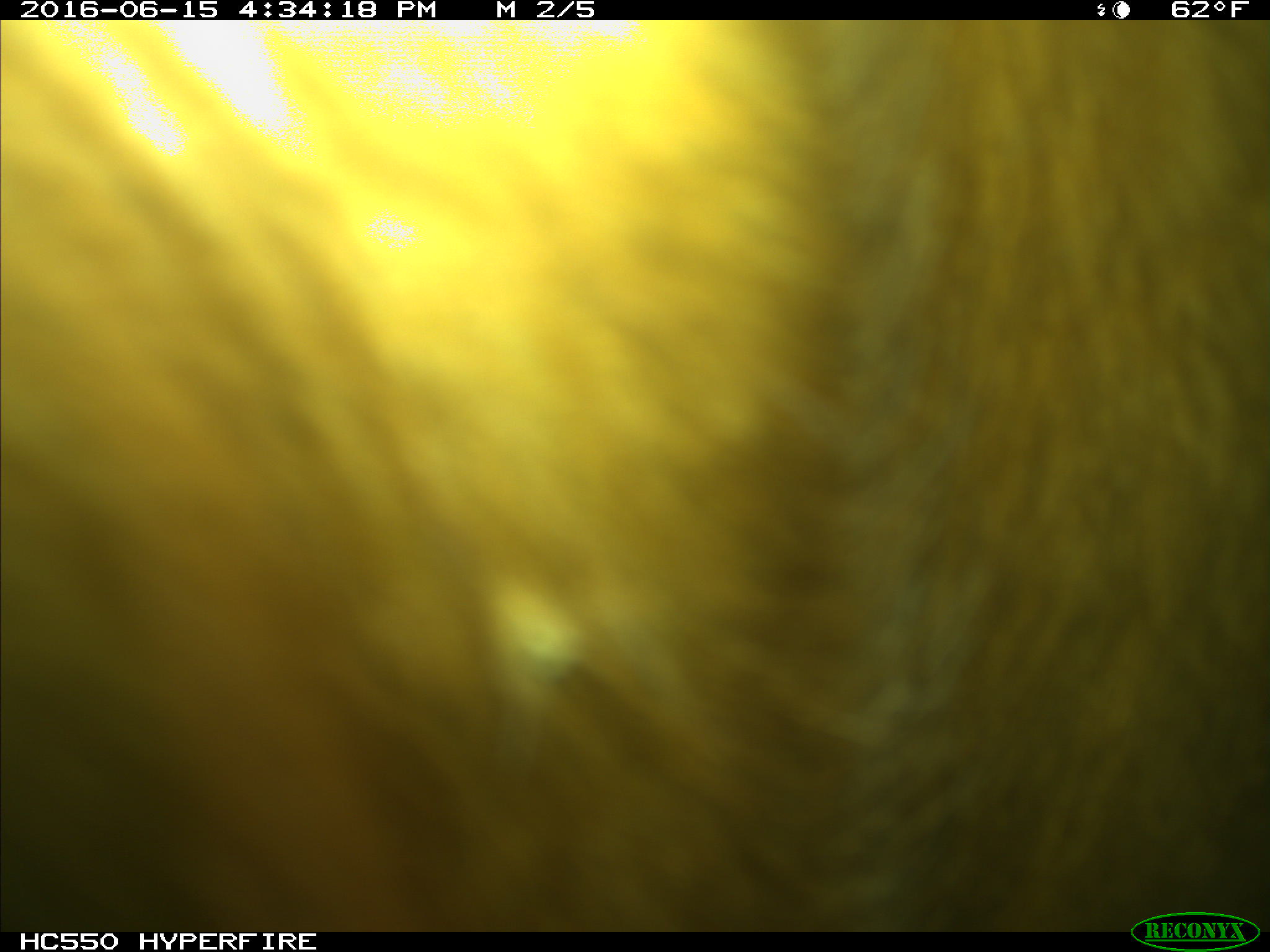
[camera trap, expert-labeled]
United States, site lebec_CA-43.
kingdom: Animalia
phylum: Chordata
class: Mammalia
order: Artiodactyla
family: Bovidae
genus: Bos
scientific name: Bos taurus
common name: domestic cow